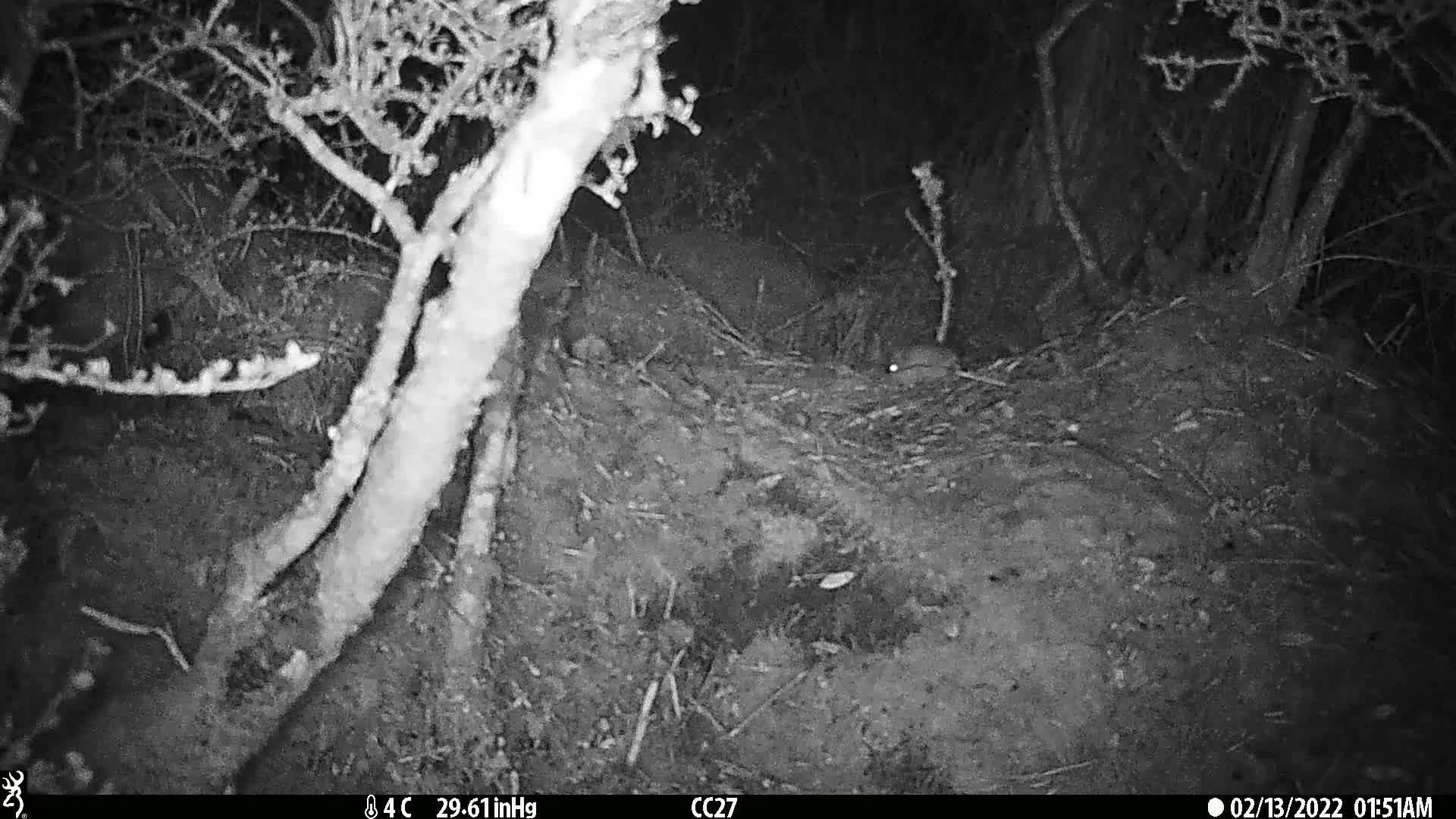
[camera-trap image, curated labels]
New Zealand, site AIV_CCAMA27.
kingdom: Animalia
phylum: Chordata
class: Mammalia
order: Rodentia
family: Muridae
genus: Mus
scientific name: Mus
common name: mouse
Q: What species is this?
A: Mouse (Mus).